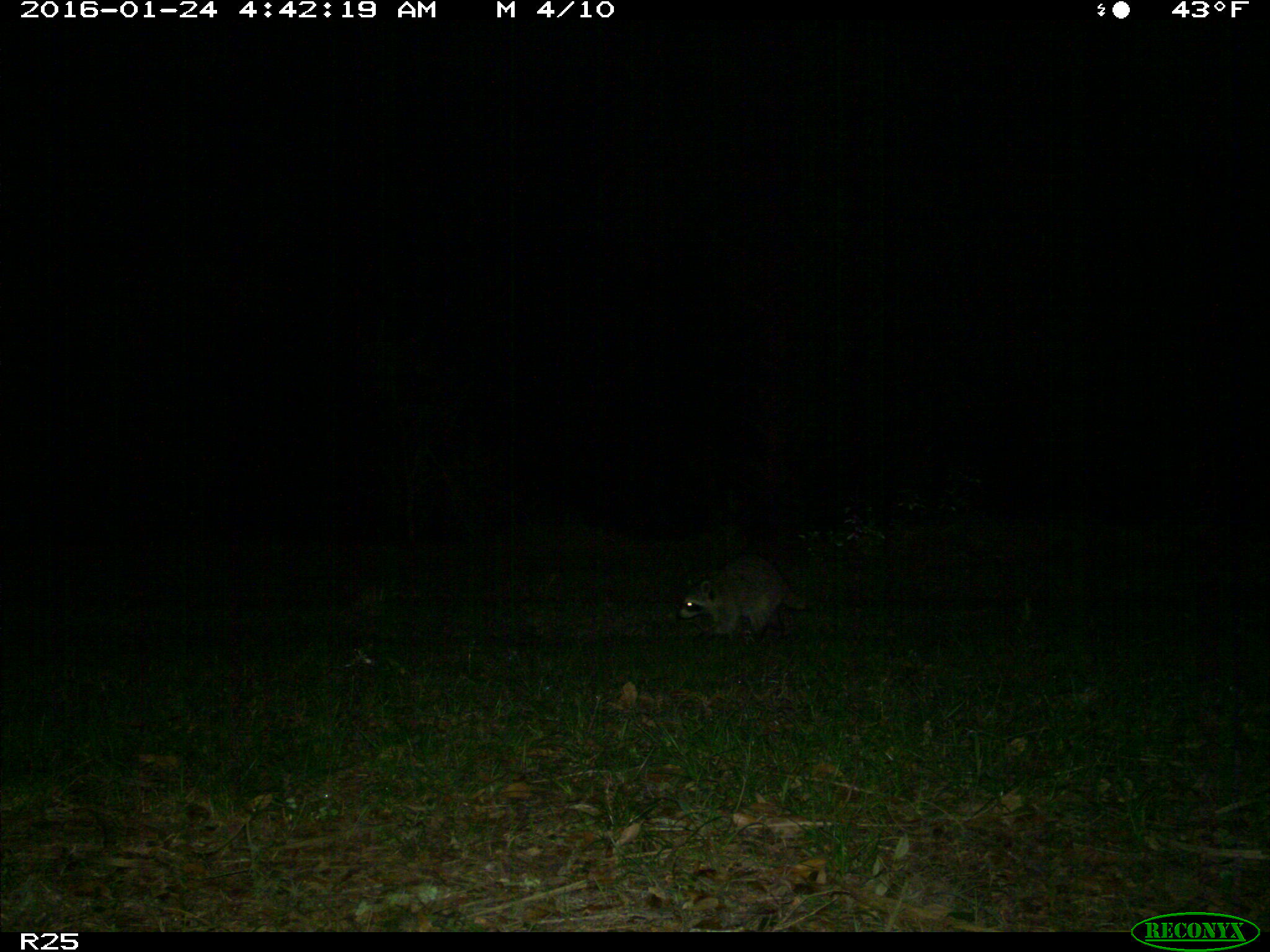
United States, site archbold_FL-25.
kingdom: Animalia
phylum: Chordata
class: Mammalia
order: Carnivora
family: Procyonidae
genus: Procyon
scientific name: Procyon lotor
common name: common raccoon